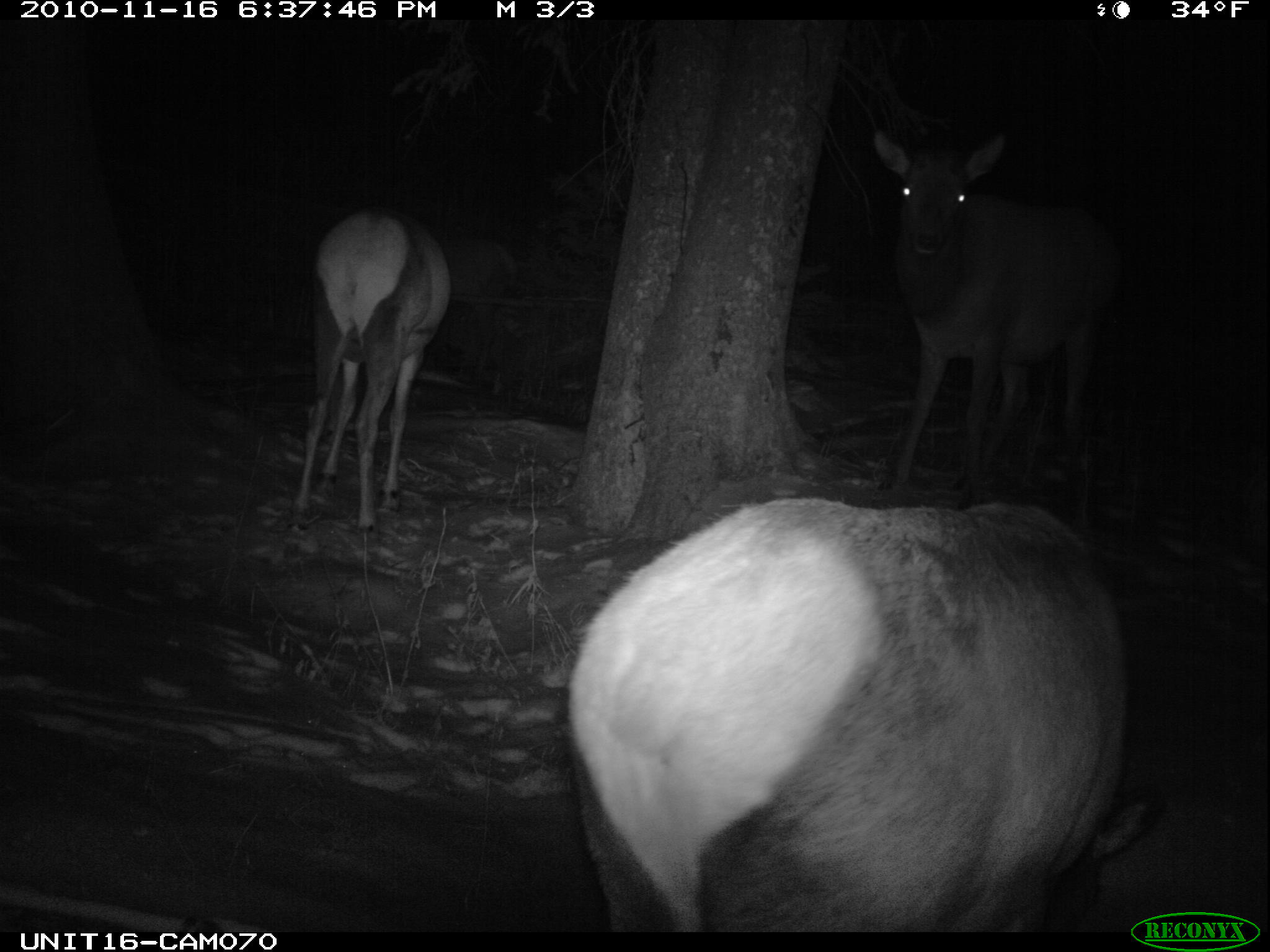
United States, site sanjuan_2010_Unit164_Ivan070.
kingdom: Animalia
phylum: Chordata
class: Mammalia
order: Artiodactyla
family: Cervidae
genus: Cervus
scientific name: Cervus elaphus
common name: red deer